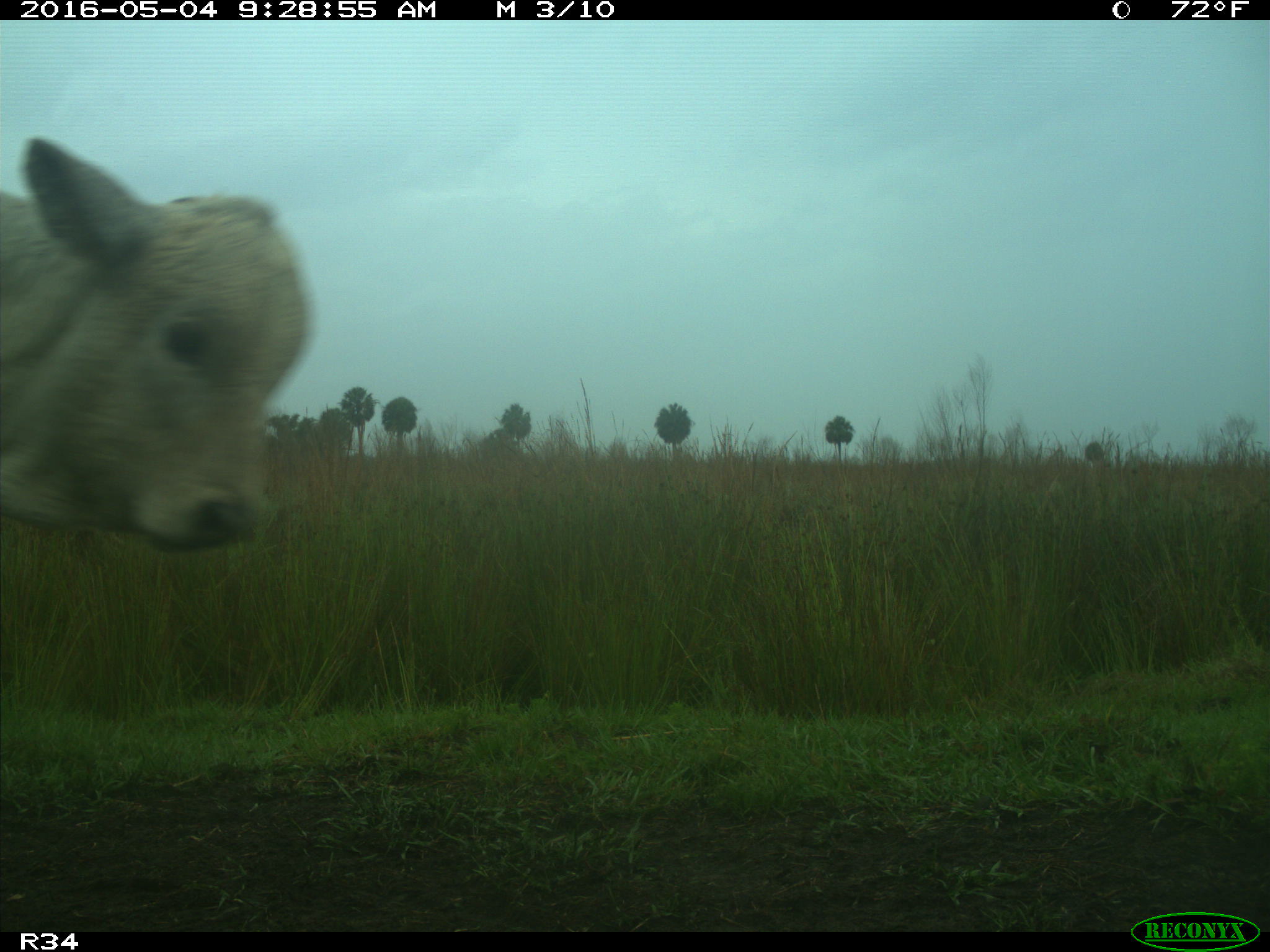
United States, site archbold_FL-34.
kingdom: Animalia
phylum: Chordata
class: Mammalia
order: Artiodactyla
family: Bovidae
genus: Bos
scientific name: Bos taurus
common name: domestic cow